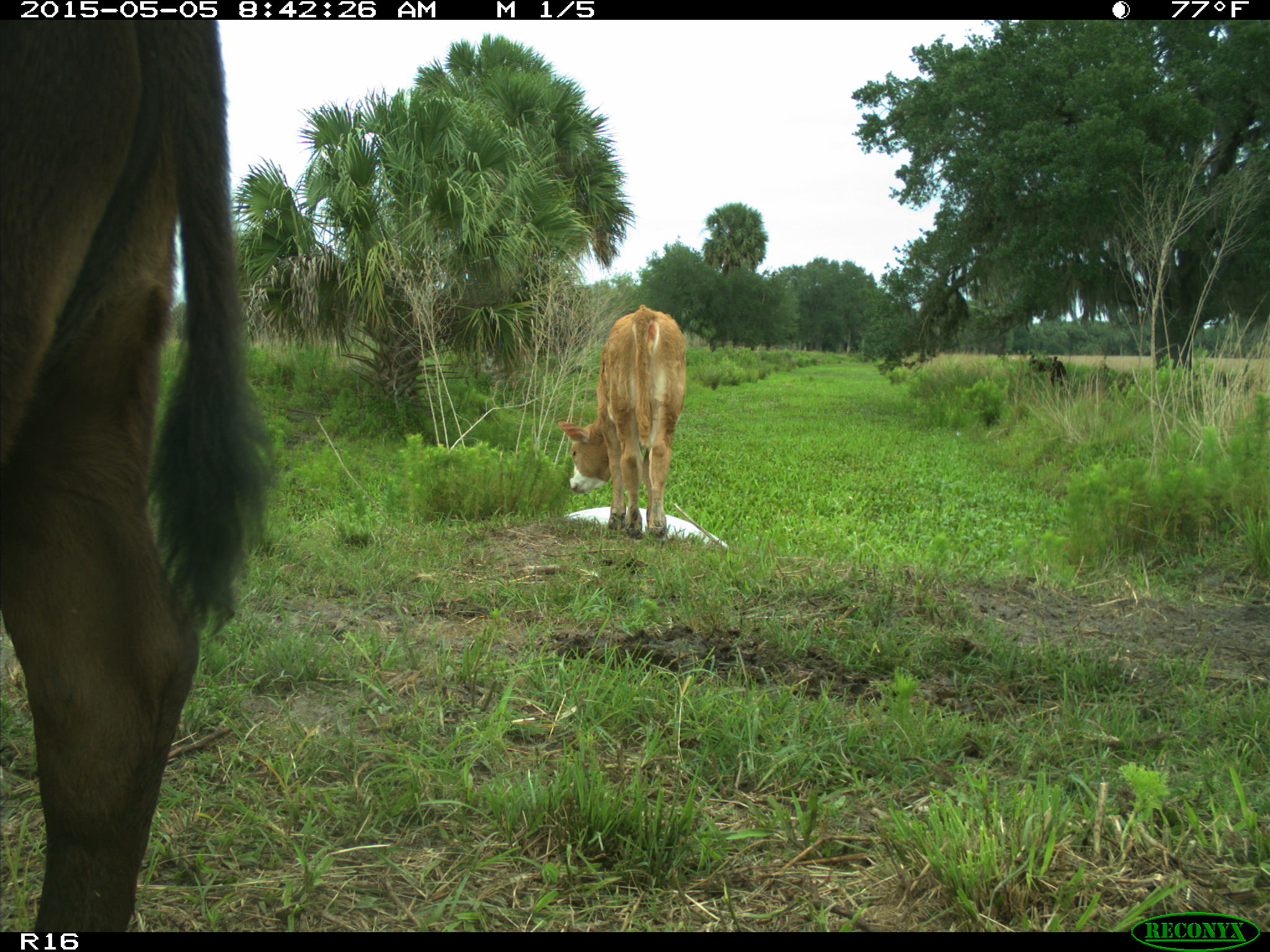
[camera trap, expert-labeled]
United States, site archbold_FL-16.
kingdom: Animalia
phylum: Chordata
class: Mammalia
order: Artiodactyla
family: Bovidae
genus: Bos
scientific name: Bos taurus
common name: domestic cow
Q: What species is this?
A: Bos taurus (domestic cow).